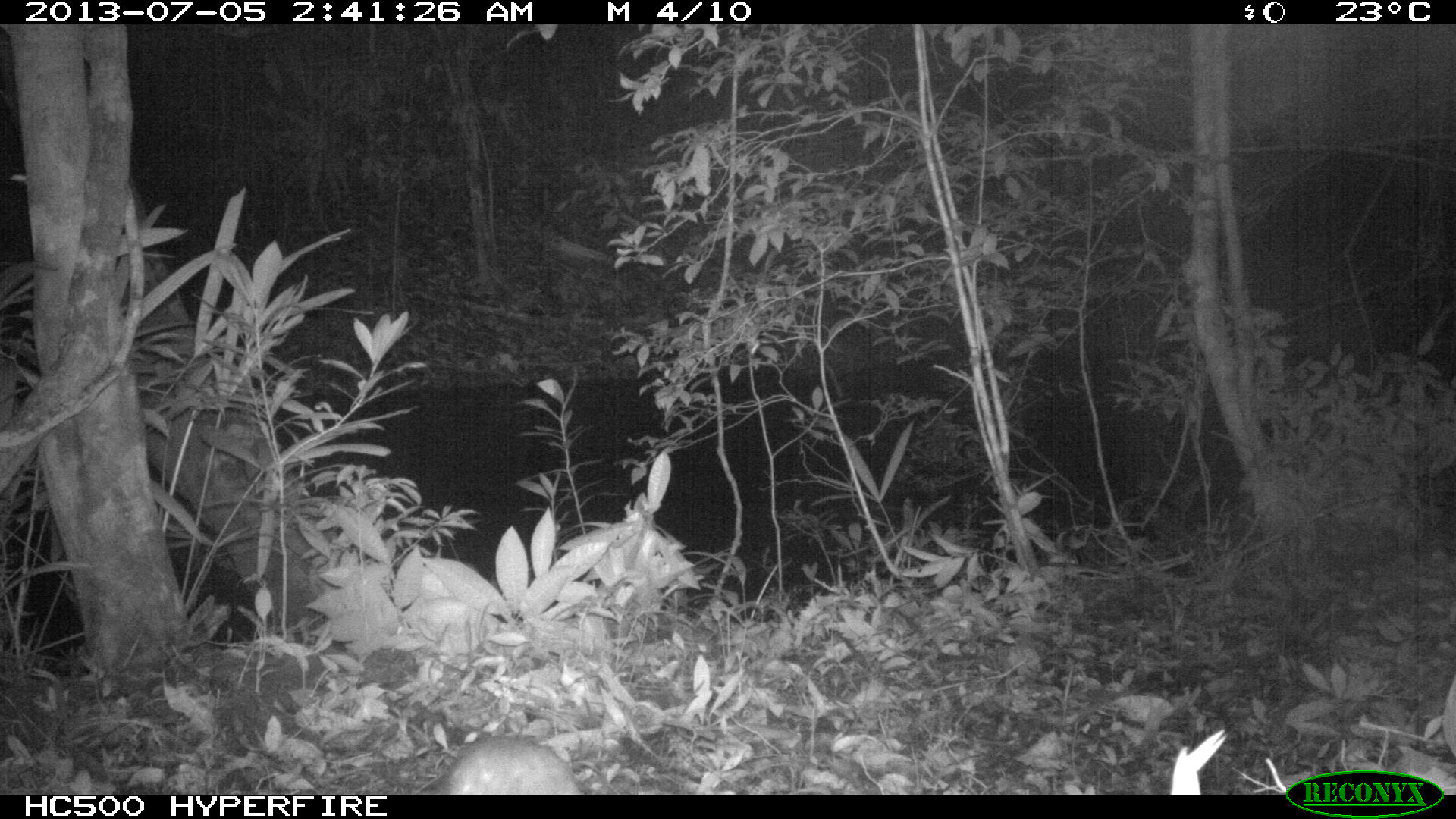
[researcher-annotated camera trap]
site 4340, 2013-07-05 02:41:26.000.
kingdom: Animalia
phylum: Chordata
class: Mammalia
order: Rodentia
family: Cuniculidae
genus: Cuniculus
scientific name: Cuniculus paca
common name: lowland paca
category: agouti paca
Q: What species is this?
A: Agouti paca (lowland paca) (Cuniculus paca).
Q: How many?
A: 1.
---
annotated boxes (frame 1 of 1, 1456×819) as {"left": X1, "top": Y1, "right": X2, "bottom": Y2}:
agouti paca: {"left": 412, "top": 730, "right": 586, "bottom": 792}